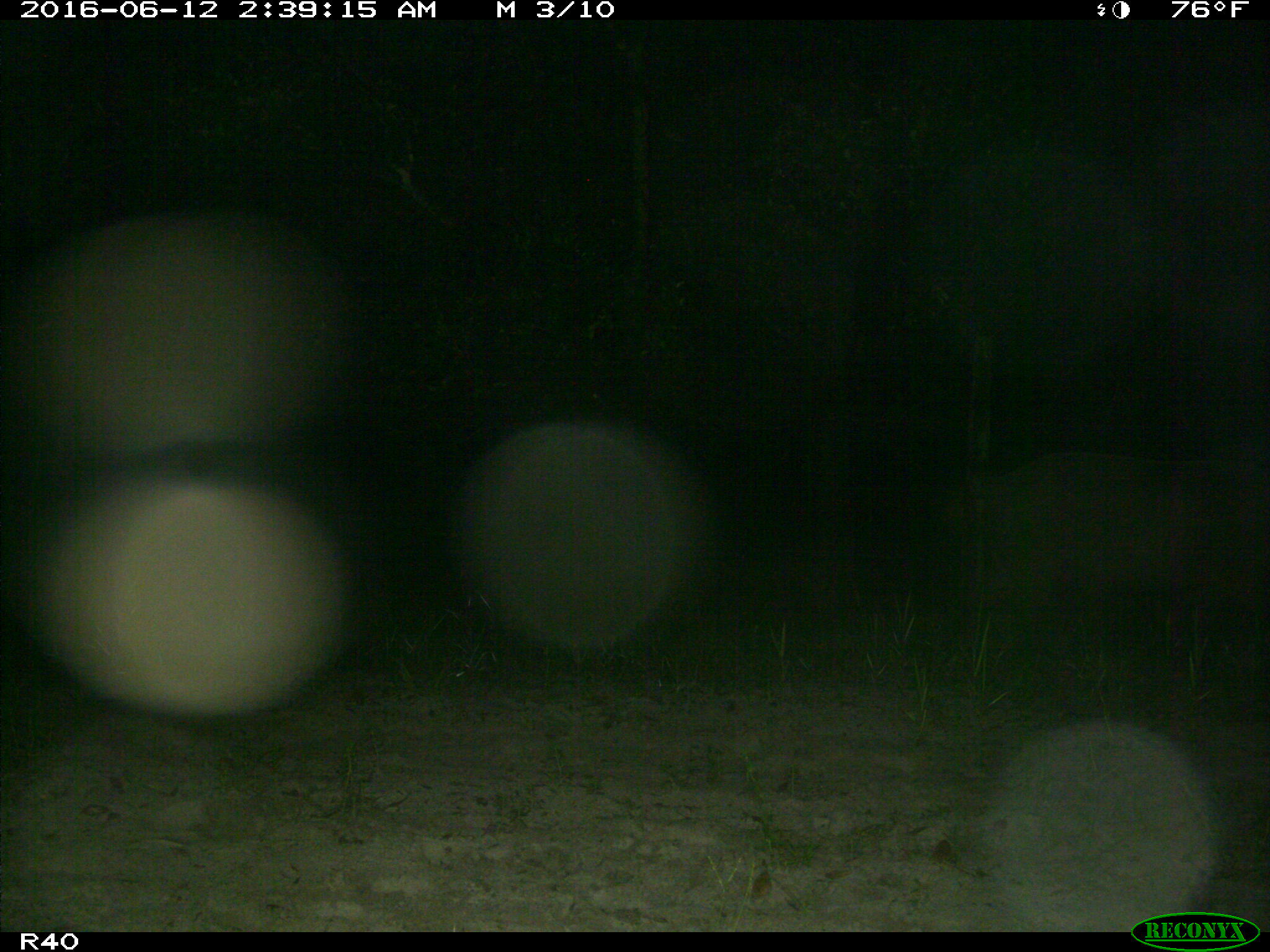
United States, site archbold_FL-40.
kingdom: Animalia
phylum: Chordata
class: Mammalia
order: Artiodactyla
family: Suidae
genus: Sus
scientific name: Sus scrofa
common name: wild boar